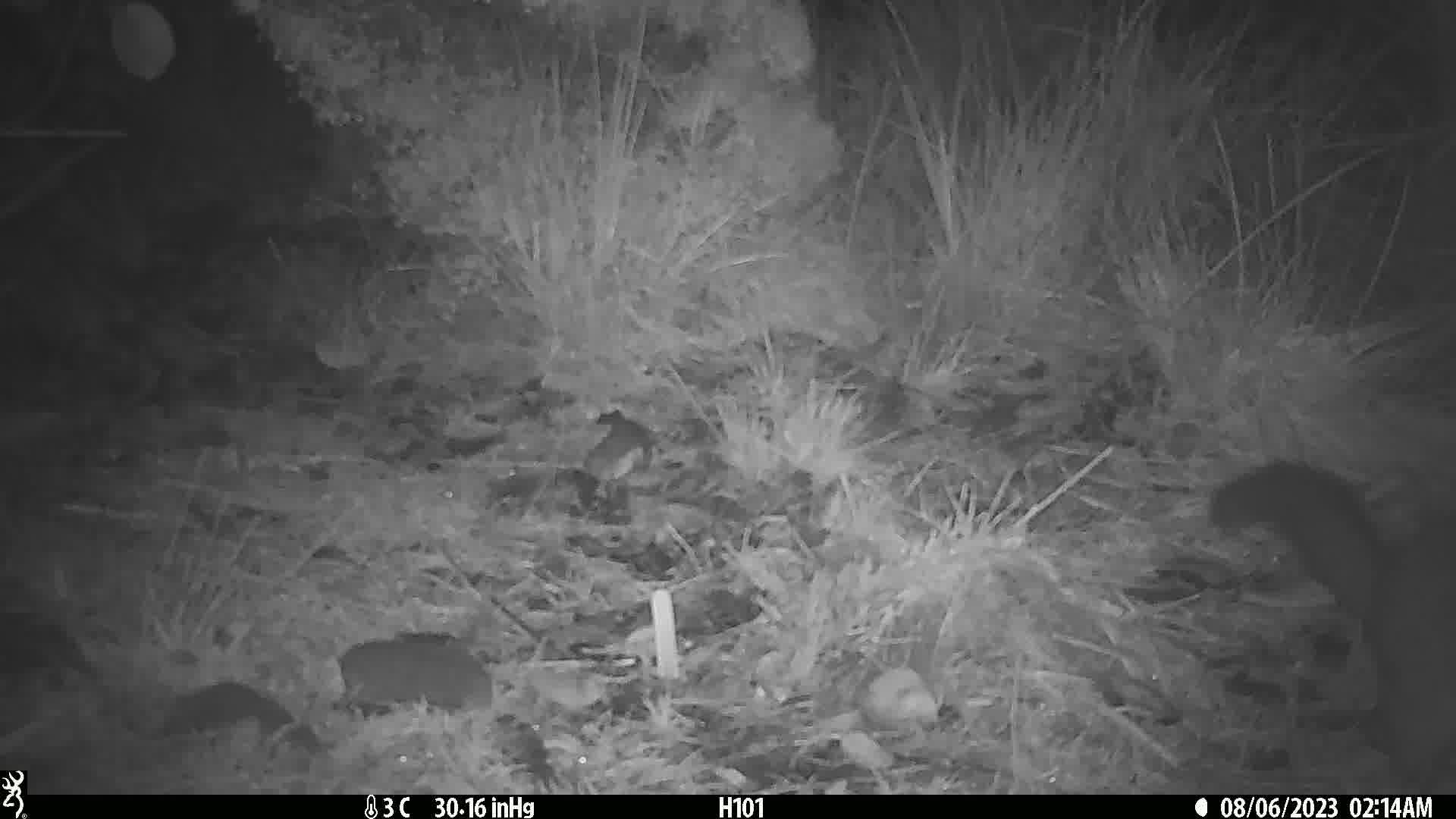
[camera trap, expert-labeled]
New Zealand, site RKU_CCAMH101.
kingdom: Animalia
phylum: Chordata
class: Mammalia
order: Diprotodontia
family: Phalangeridae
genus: Trichosurus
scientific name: Trichosurus vulpecula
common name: common brushtail possum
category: possum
Possum (common brushtail possum) (Trichosurus vulpecula).